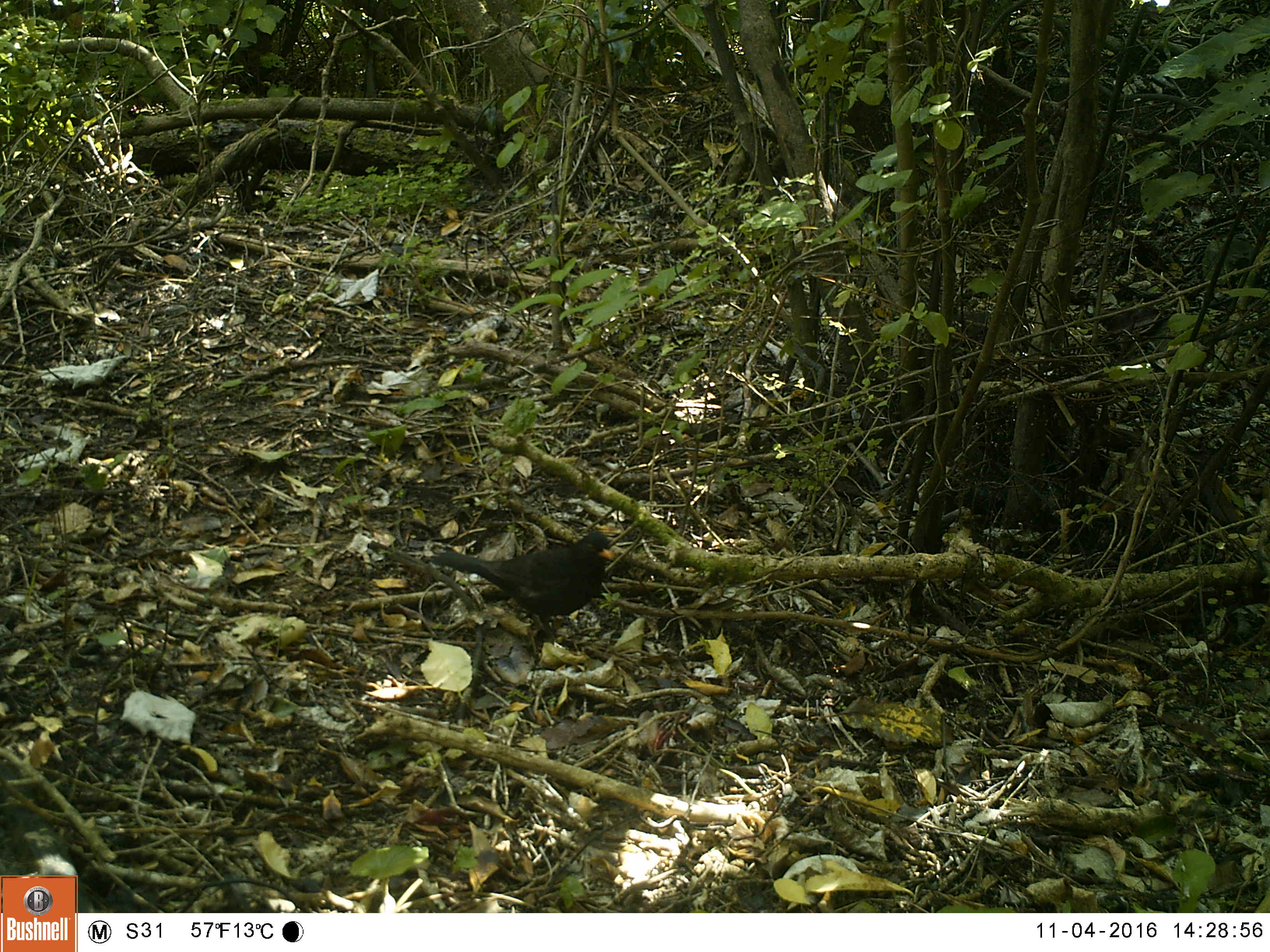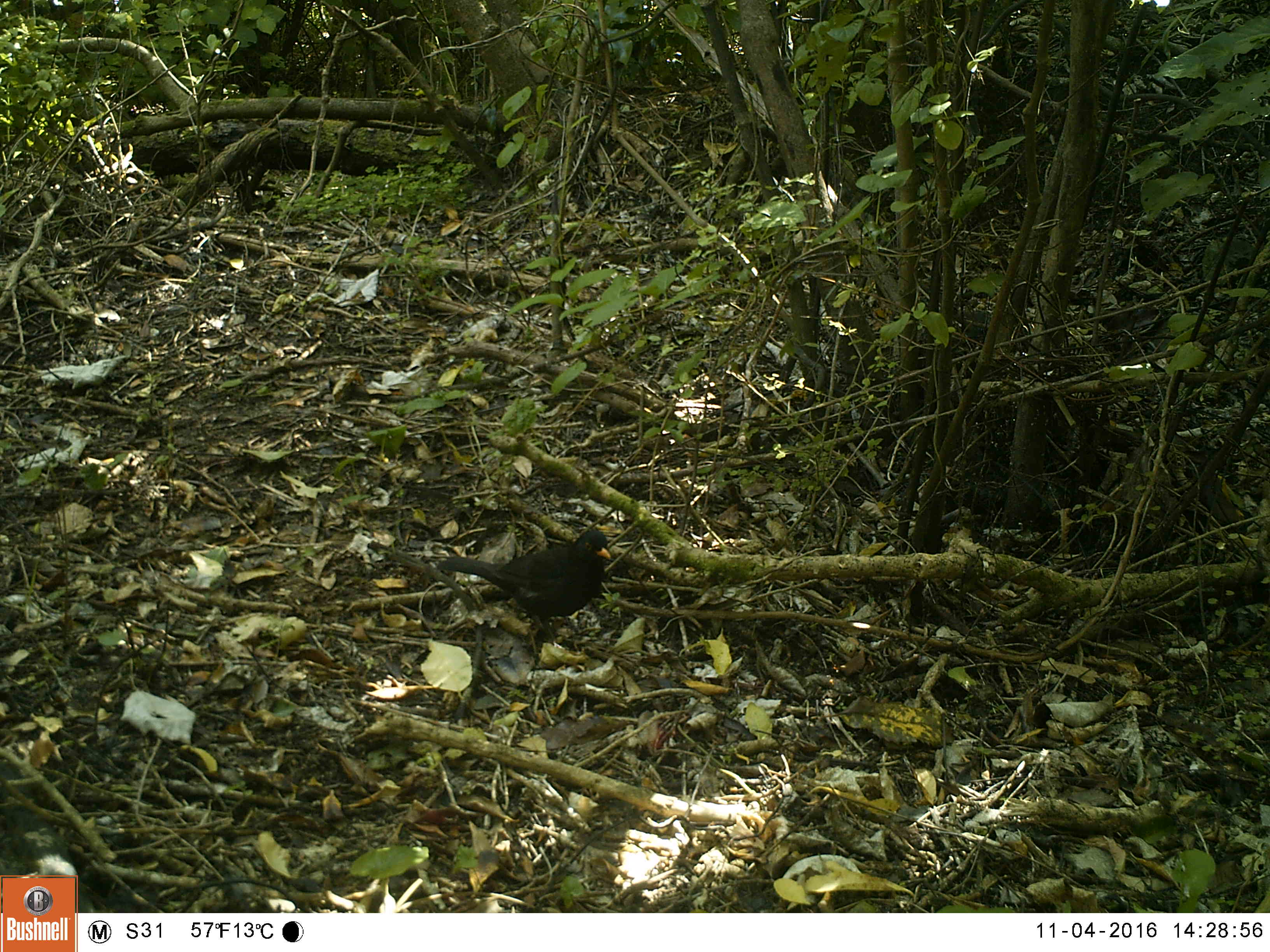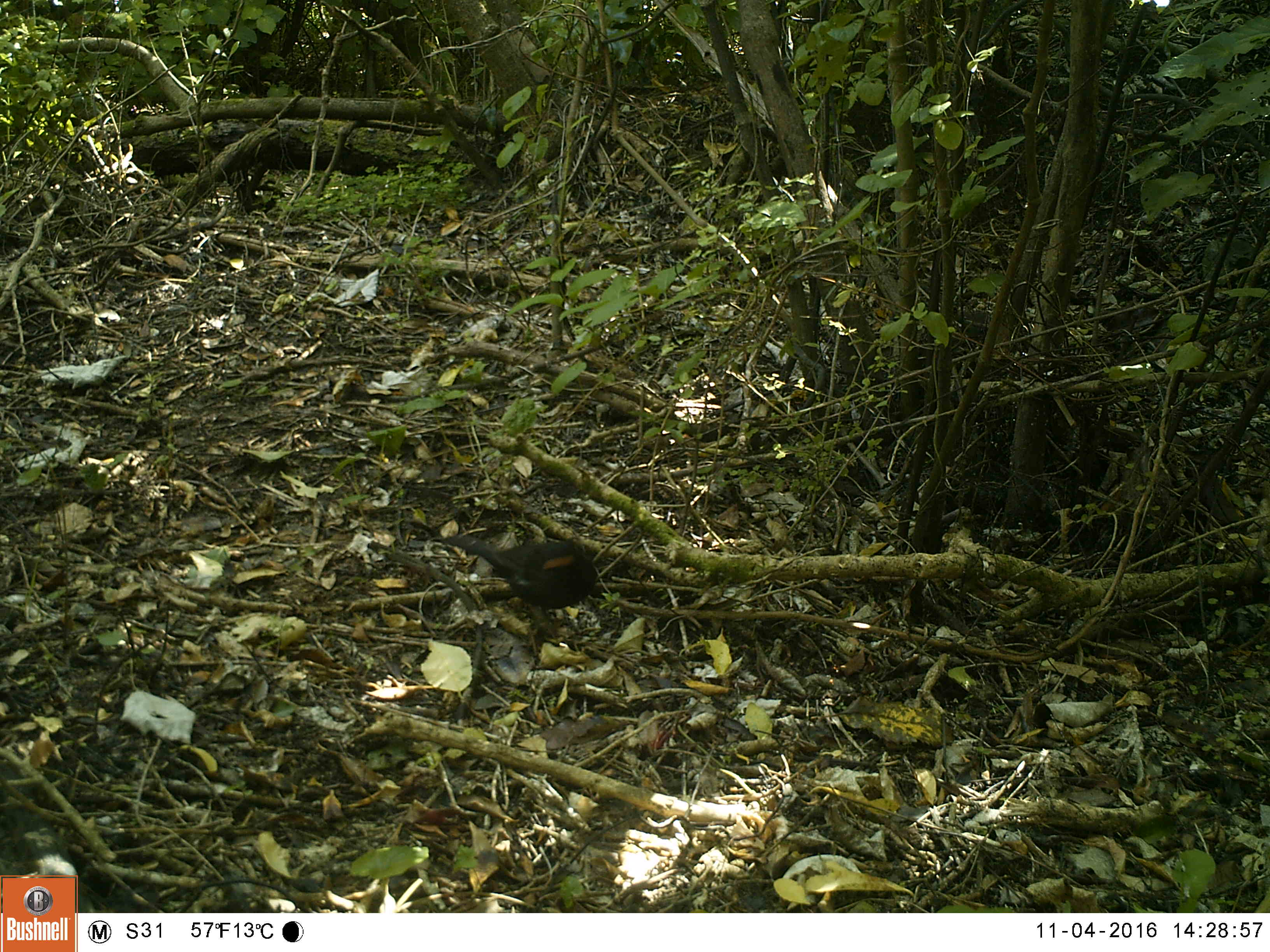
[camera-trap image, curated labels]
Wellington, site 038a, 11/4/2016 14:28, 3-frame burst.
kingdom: Animalia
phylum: Chordata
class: Aves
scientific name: Aves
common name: bird